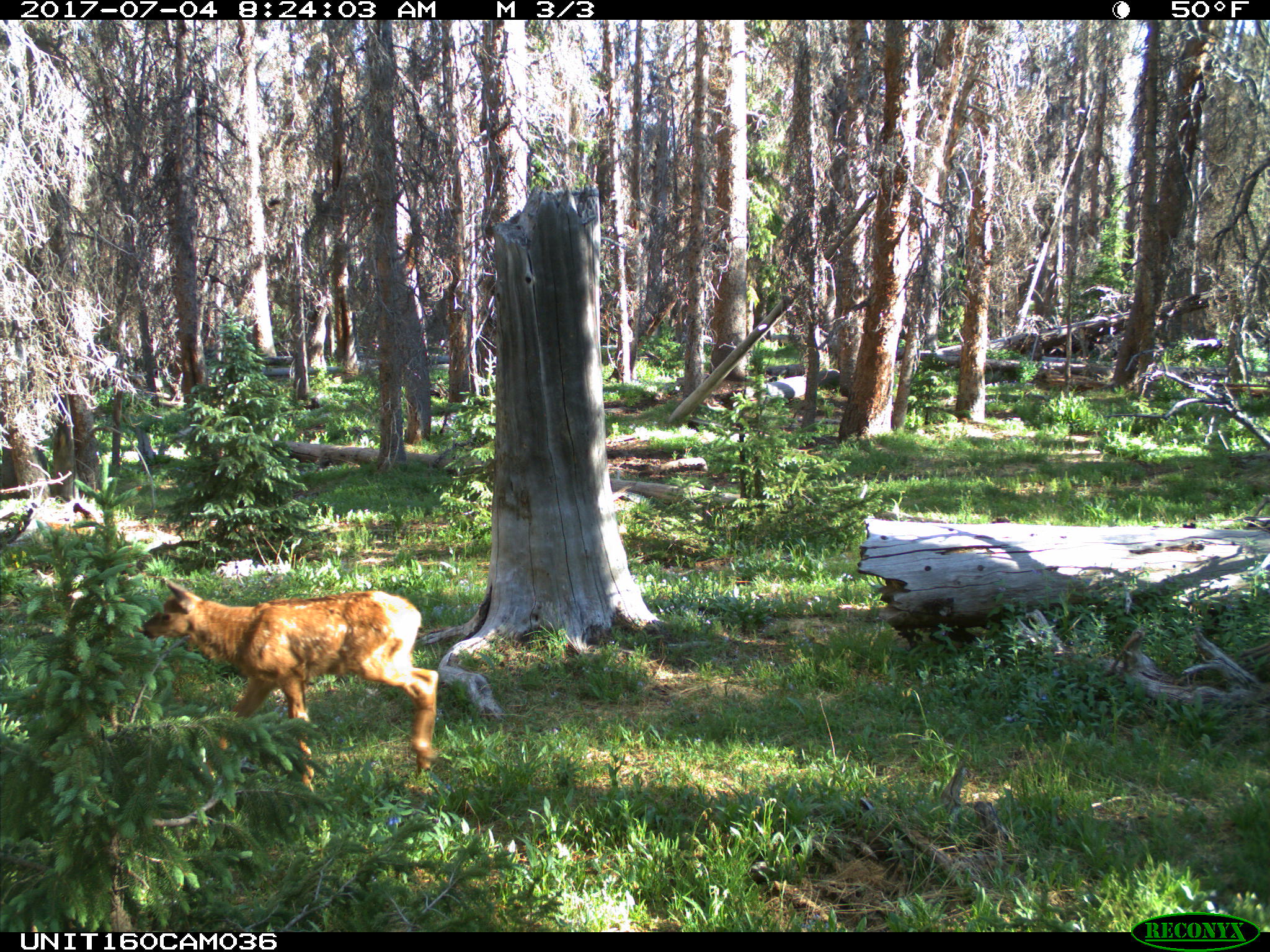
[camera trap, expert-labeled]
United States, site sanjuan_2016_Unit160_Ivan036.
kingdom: Animalia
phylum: Chordata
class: Mammalia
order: Artiodactyla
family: Cervidae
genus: Cervus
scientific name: Cervus elaphus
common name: red deer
Cervus elaphus (red deer).